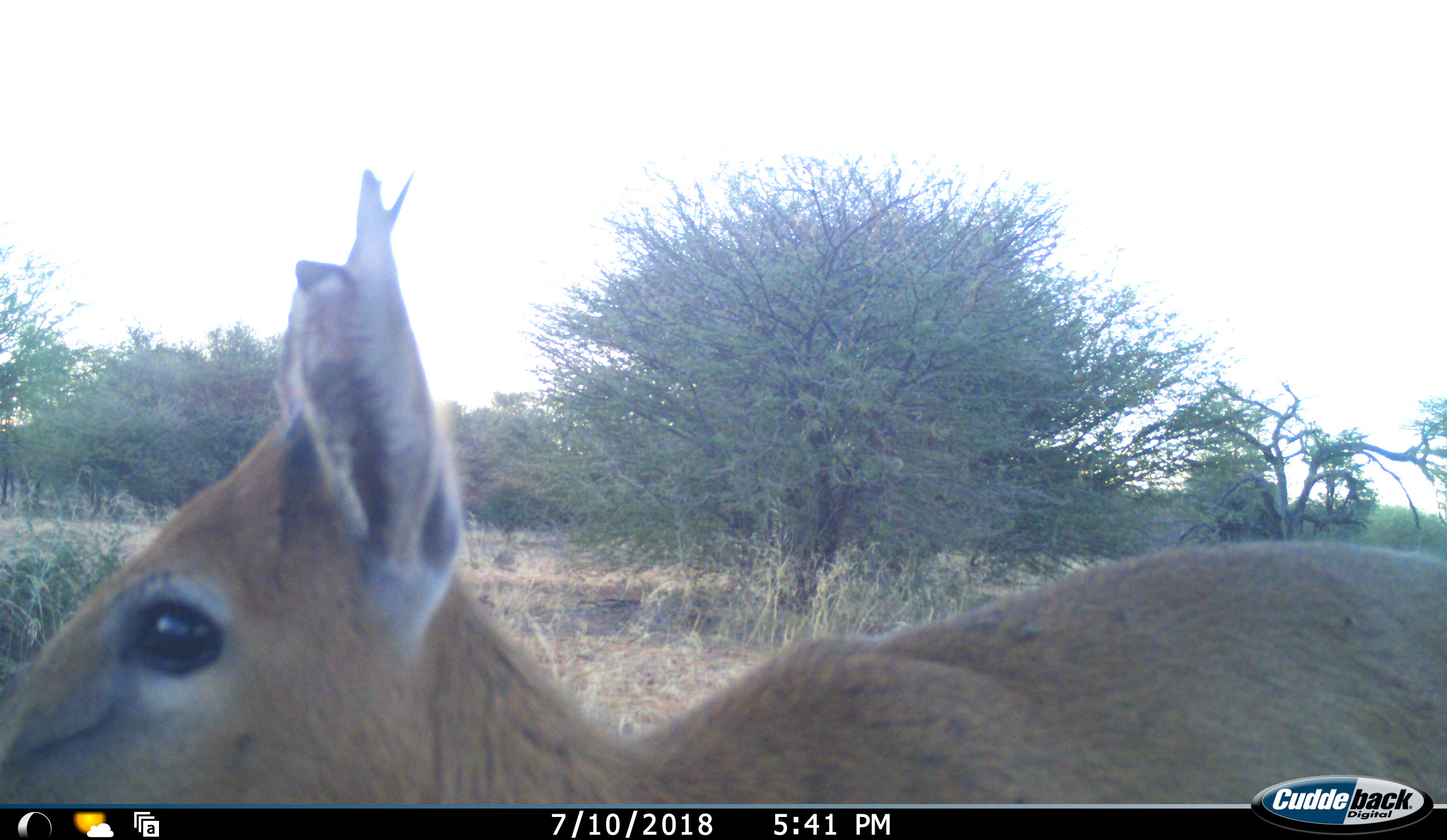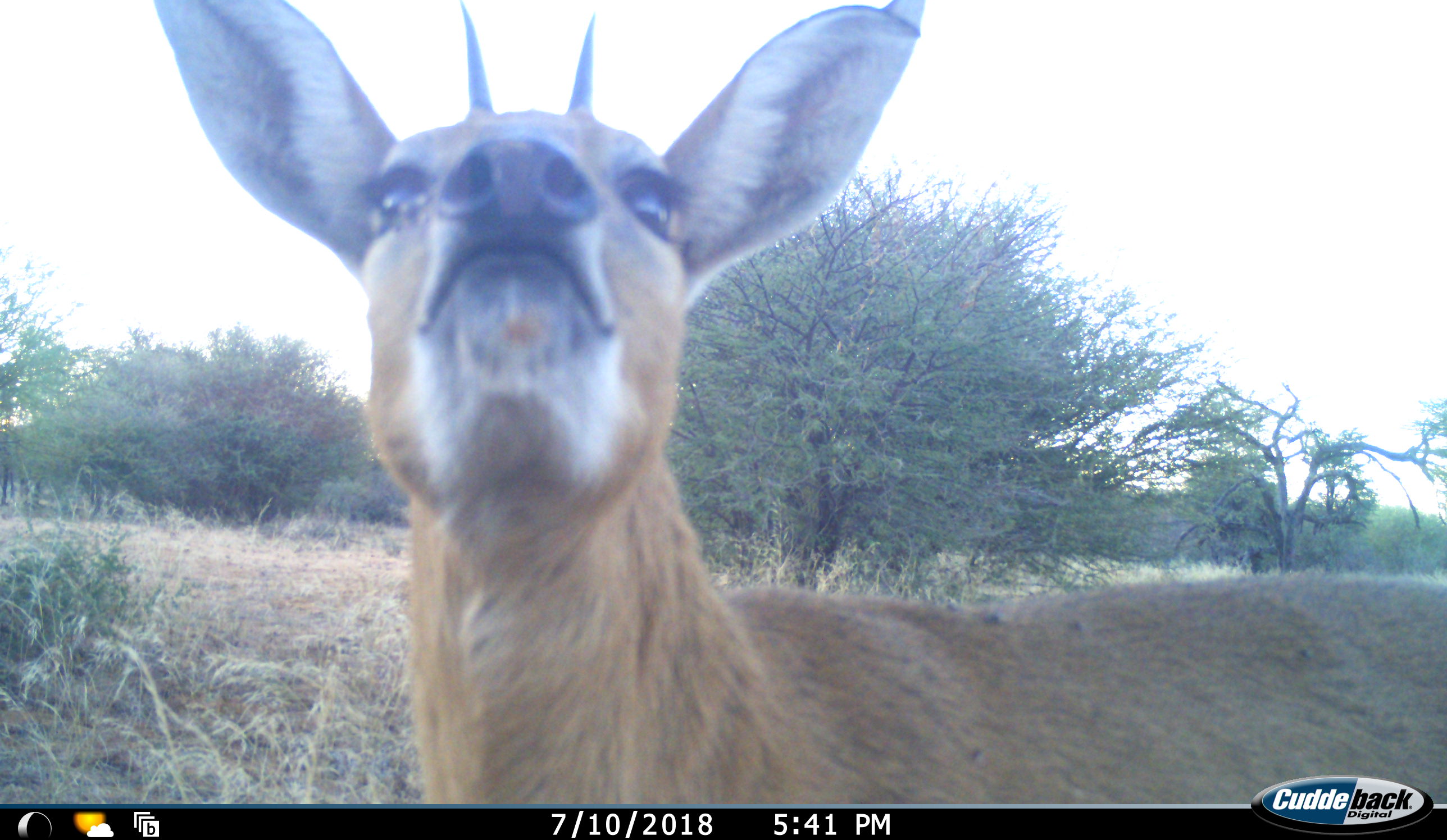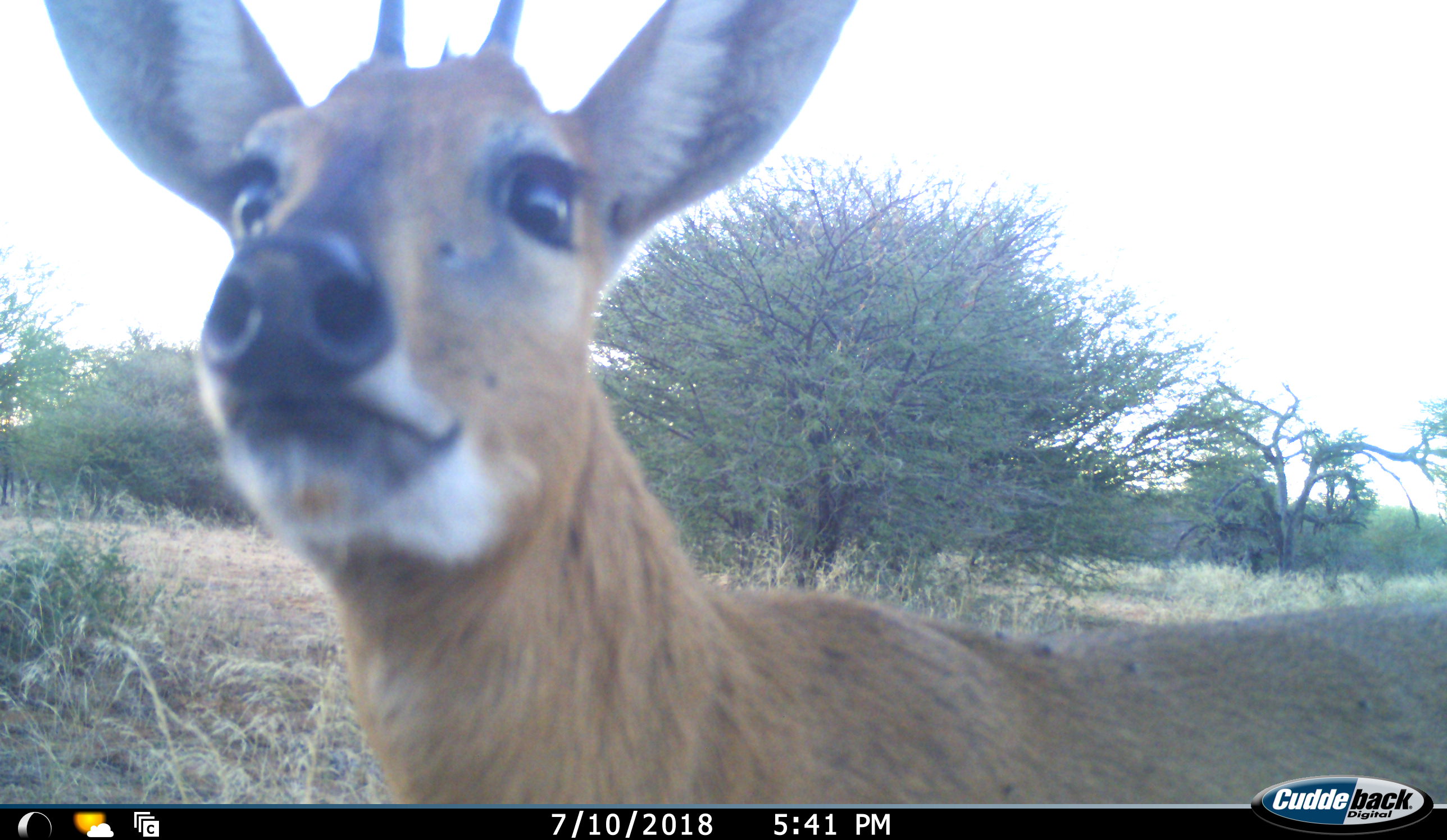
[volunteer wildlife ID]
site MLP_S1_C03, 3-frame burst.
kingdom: Animalia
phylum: Chordata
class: Mammalia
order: Artiodactyla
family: Bovidae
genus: Sylvicapra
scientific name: Sylvicapra grimmia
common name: common duiker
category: duikercommongrey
Duikercommongrey (common duiker) (Sylvicapra grimmia), count 1. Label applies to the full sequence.